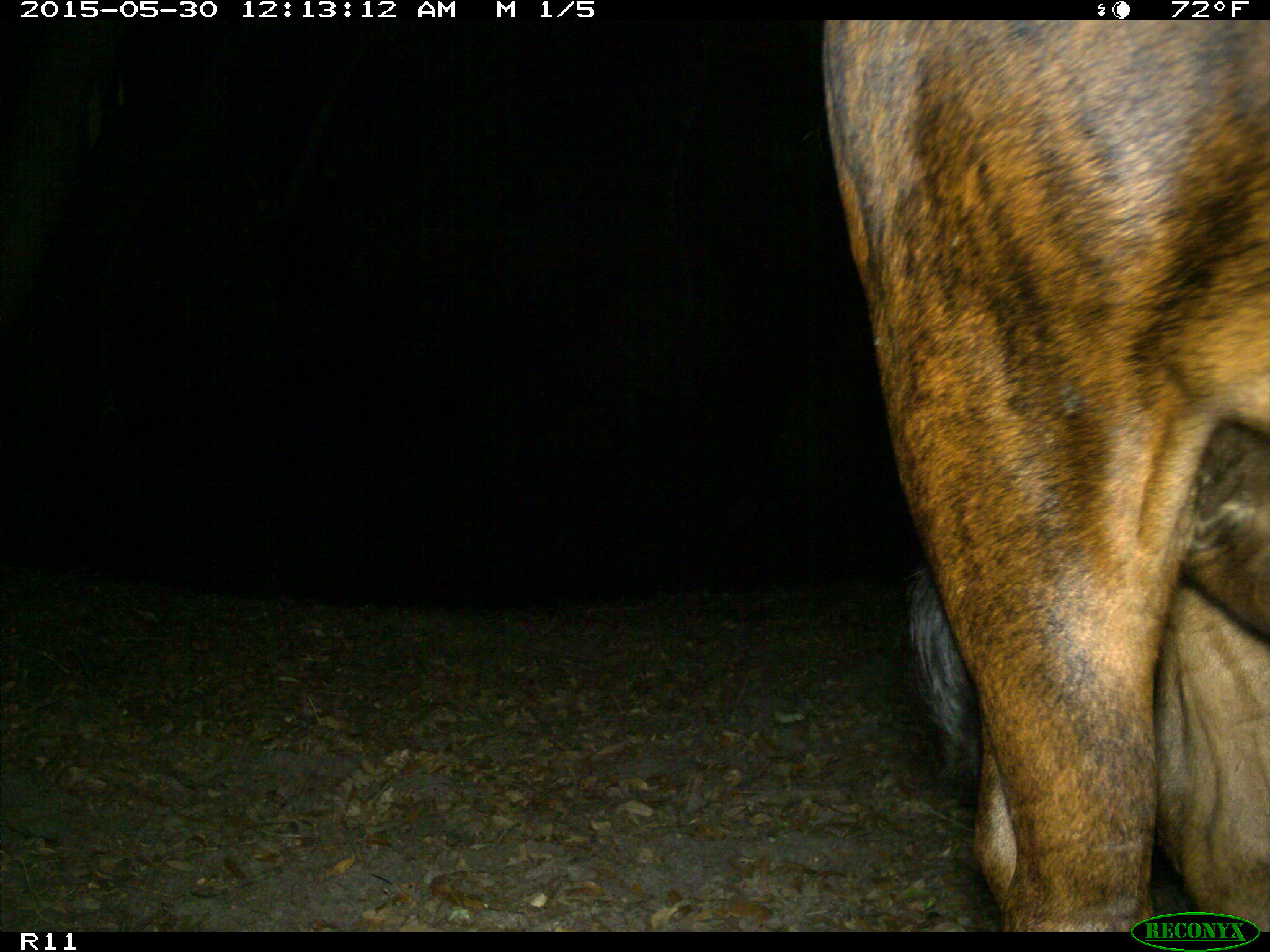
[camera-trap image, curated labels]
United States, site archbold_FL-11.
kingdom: Animalia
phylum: Chordata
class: Mammalia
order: Artiodactyla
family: Bovidae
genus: Bos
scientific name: Bos taurus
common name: domestic cow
Bos taurus (domestic cow).